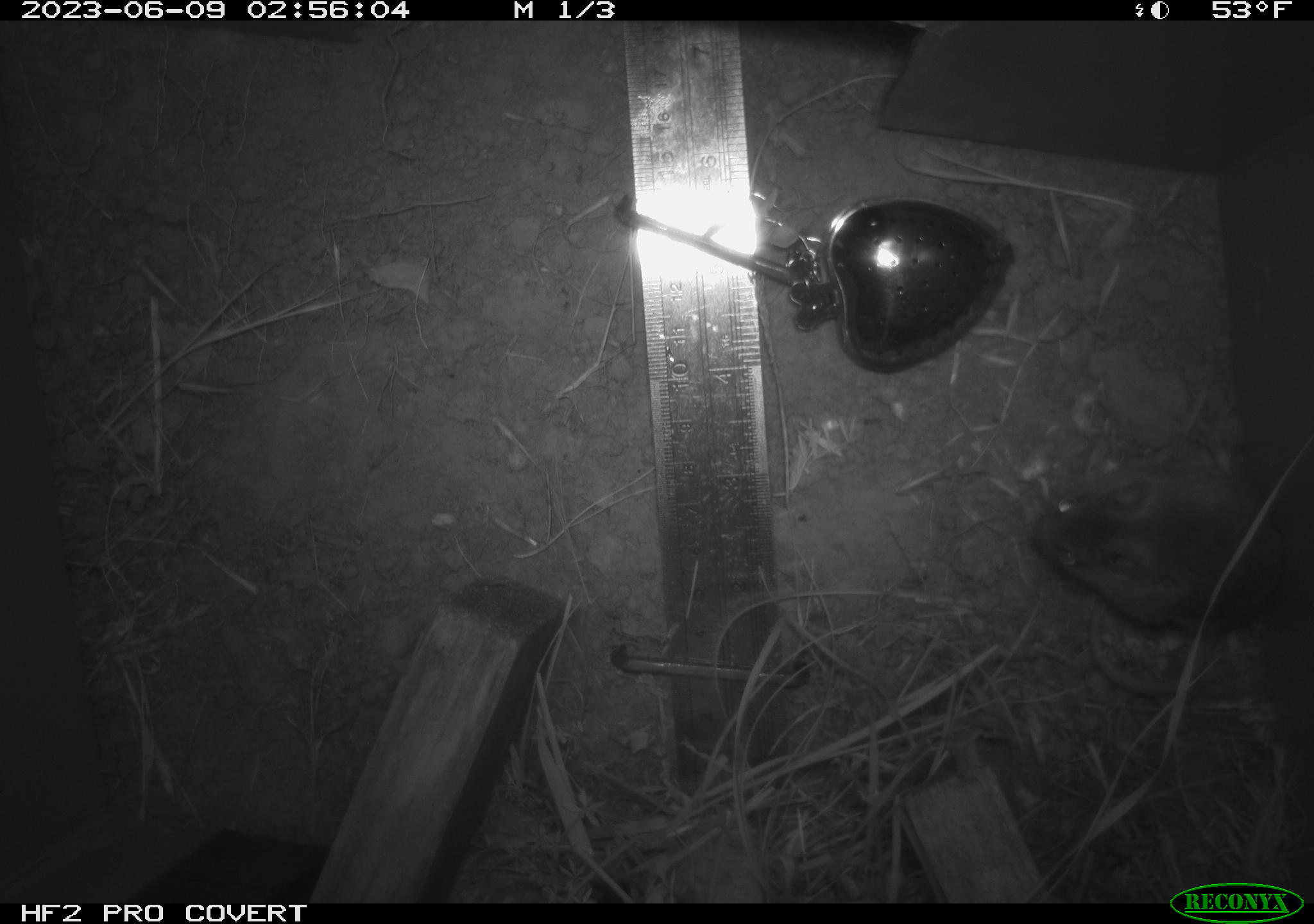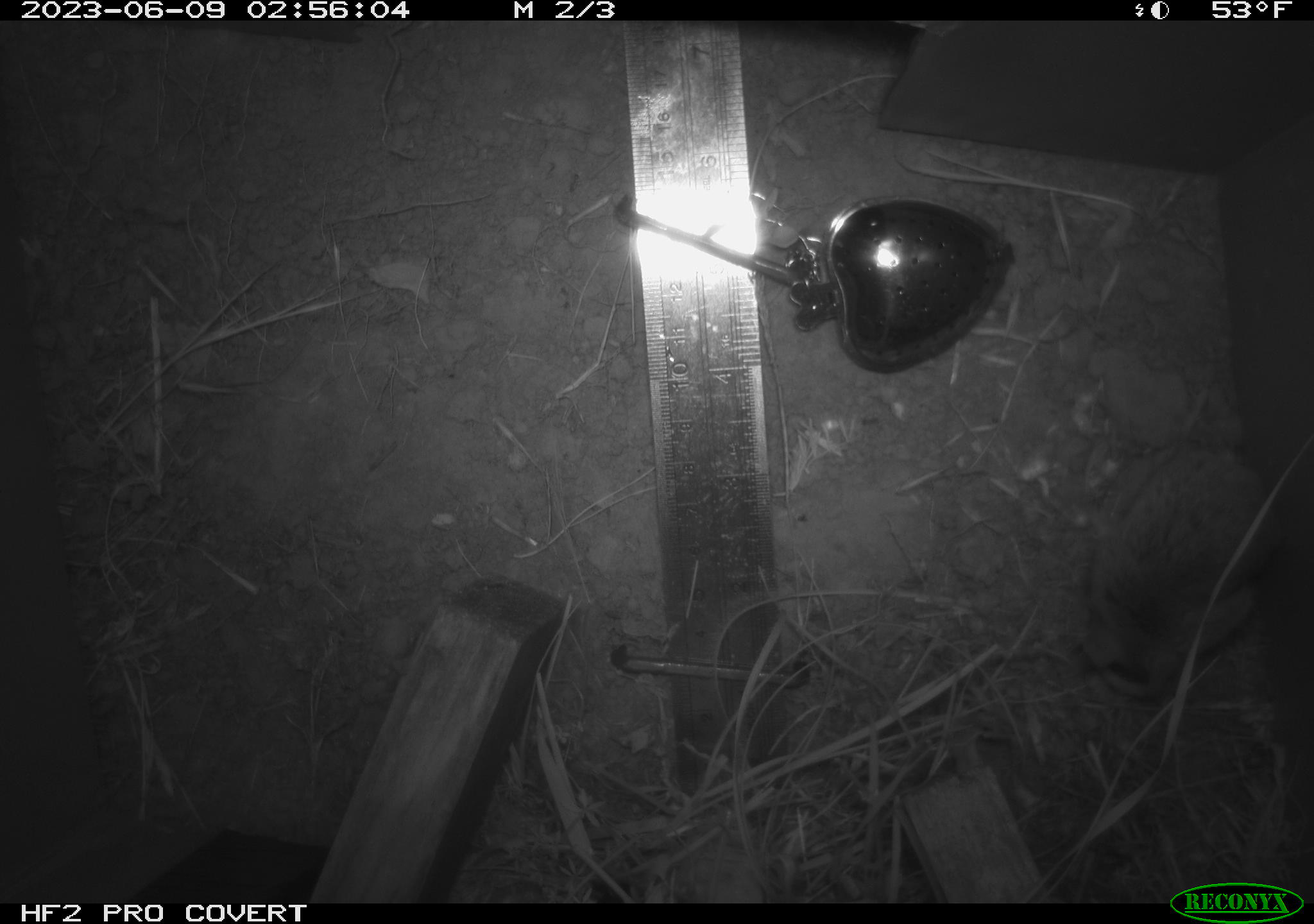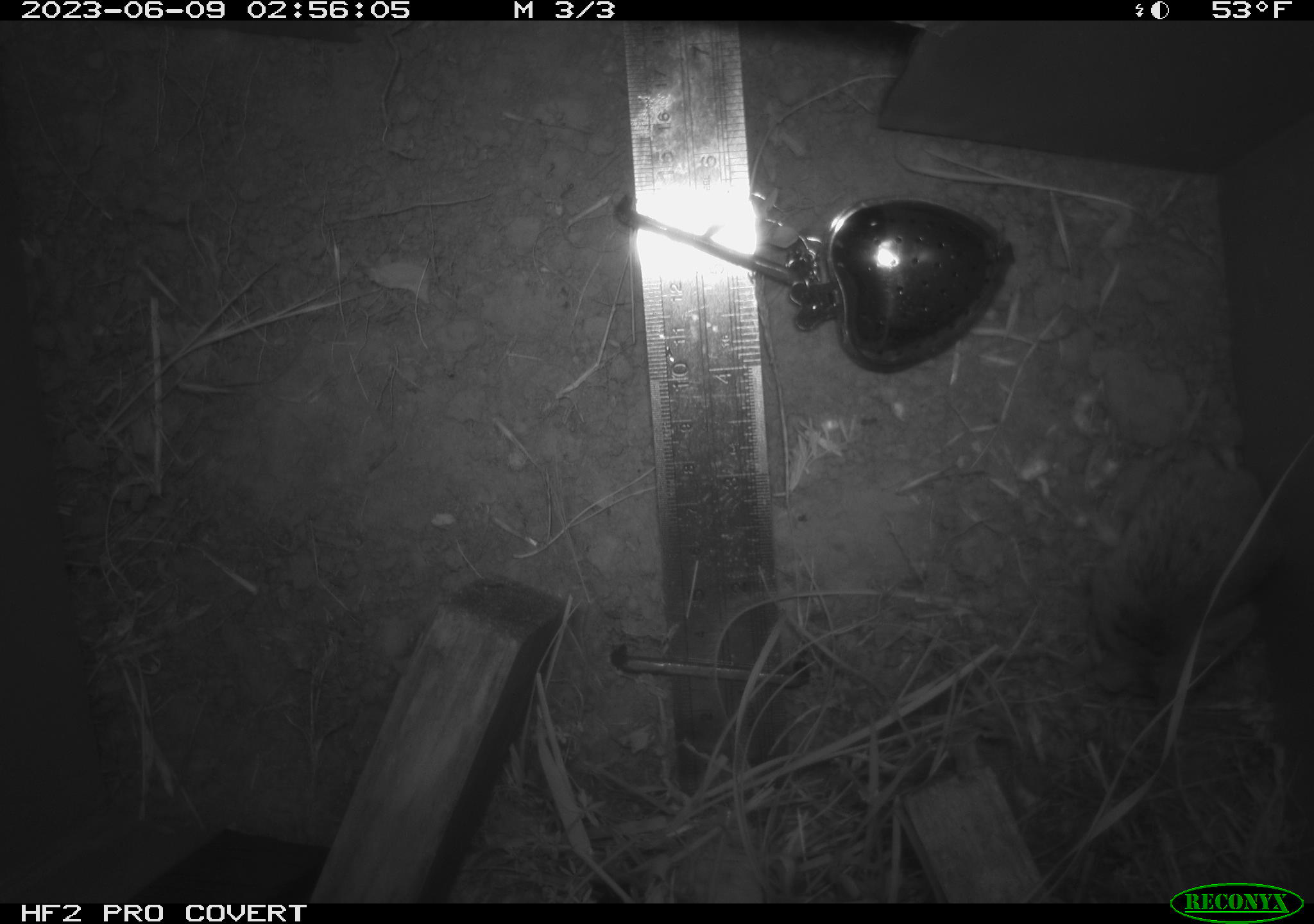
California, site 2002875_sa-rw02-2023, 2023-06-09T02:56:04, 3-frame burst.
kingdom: Animalia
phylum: Chordata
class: Mammalia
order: Rodentia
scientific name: Rodentia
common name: mouse species